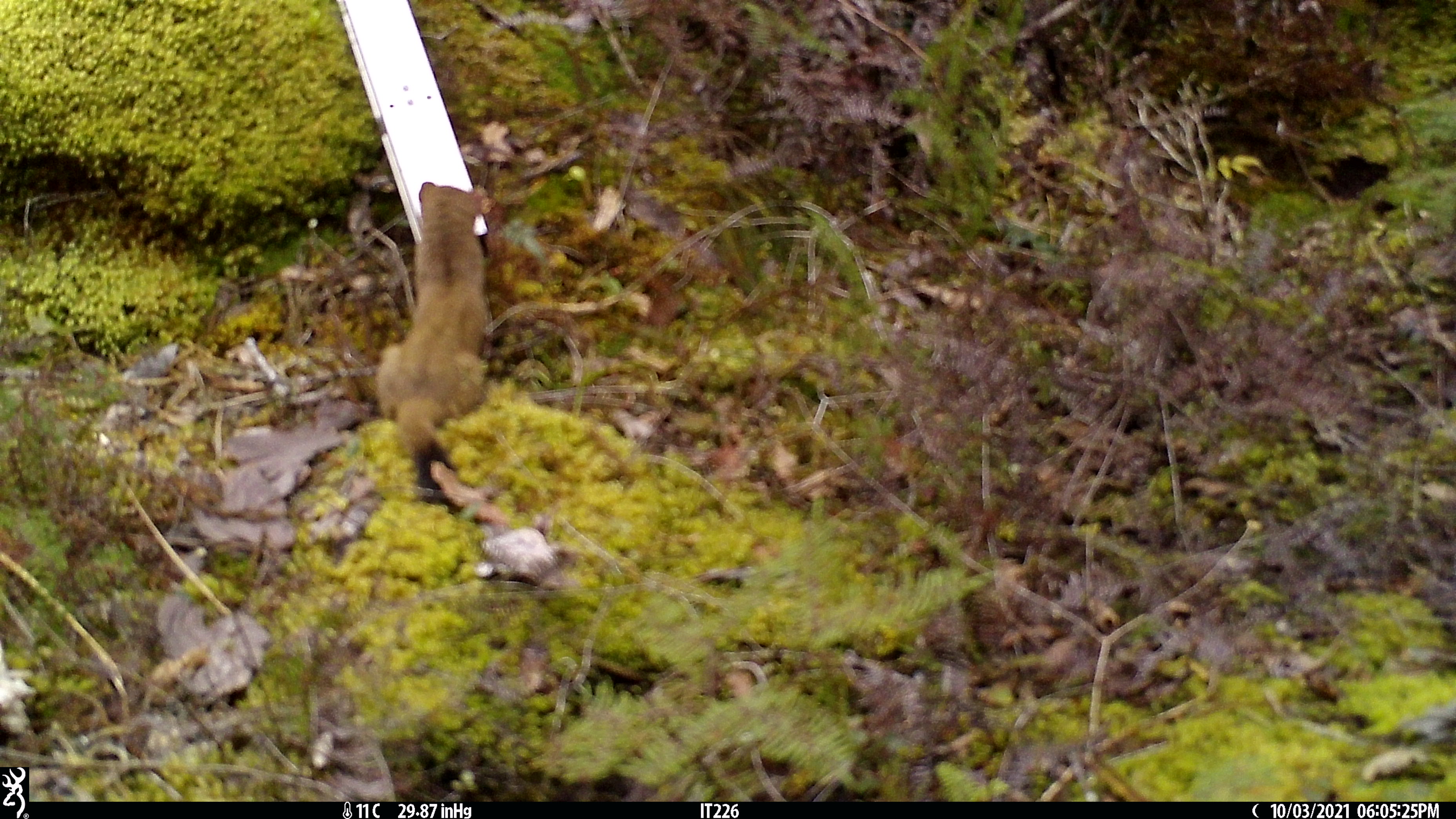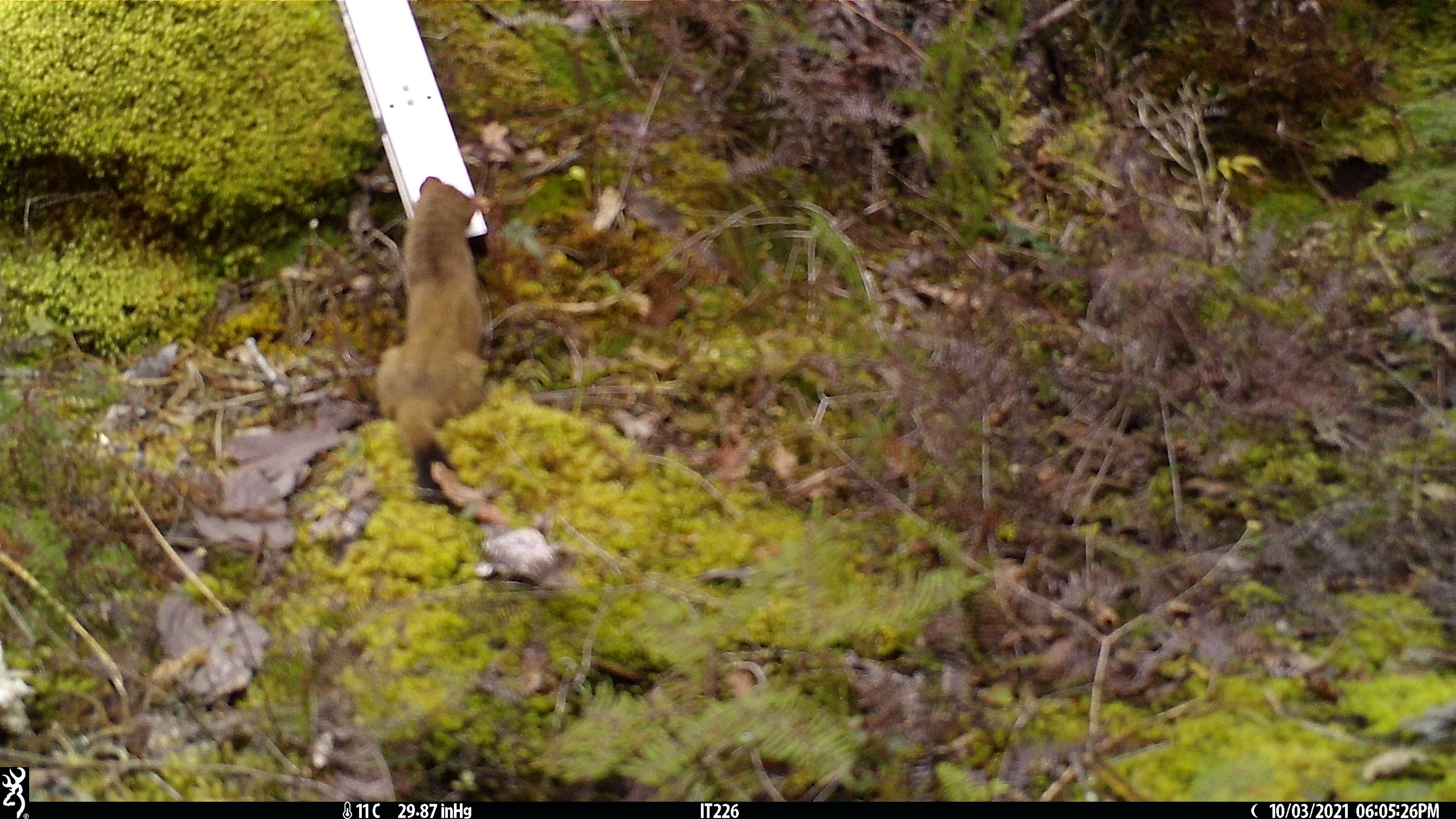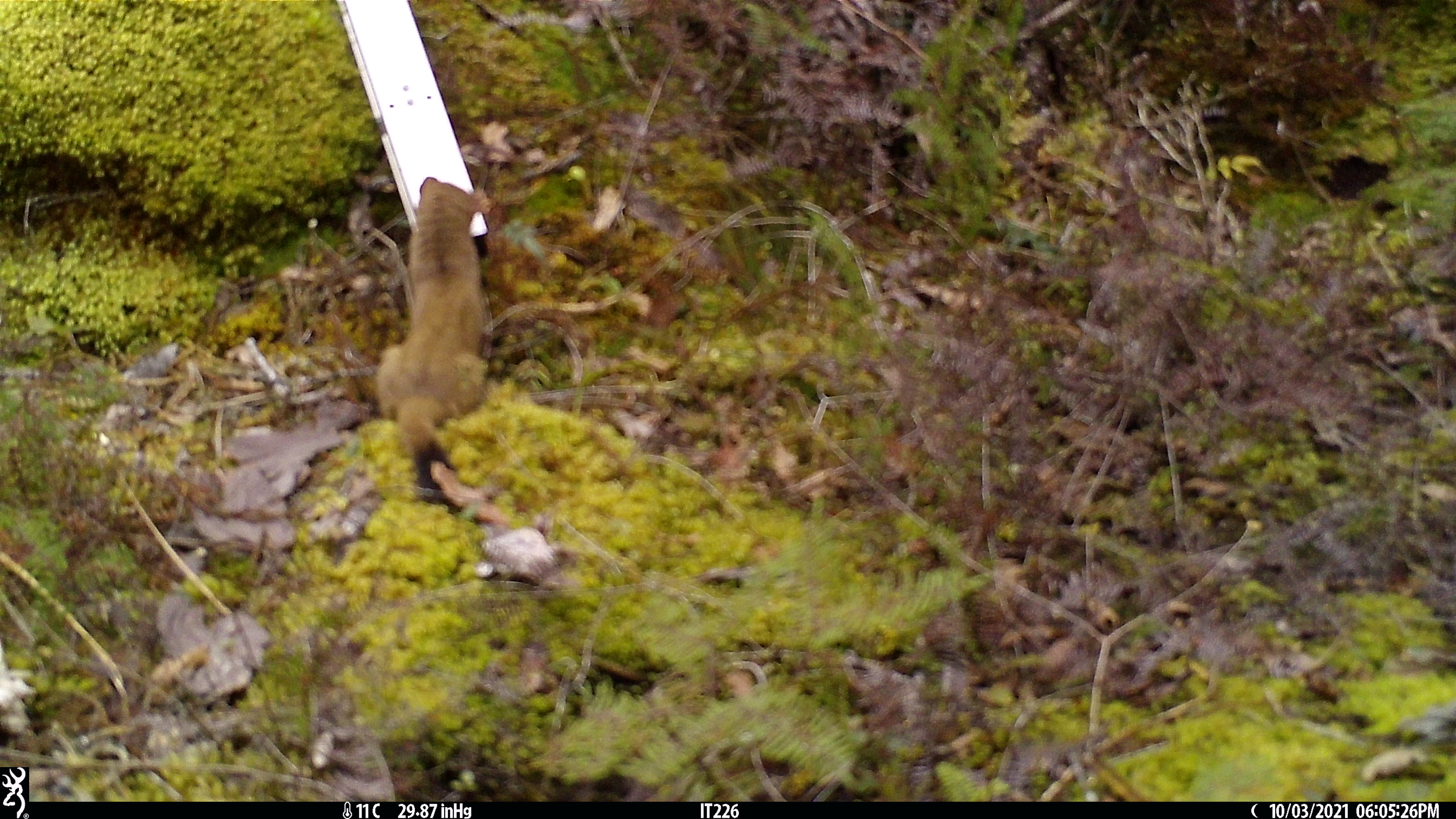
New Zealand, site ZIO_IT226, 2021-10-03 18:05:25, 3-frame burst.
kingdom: Animalia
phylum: Chordata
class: Mammalia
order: Carnivora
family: Mustelidae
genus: Mustela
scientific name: Mustela erminea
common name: stoat